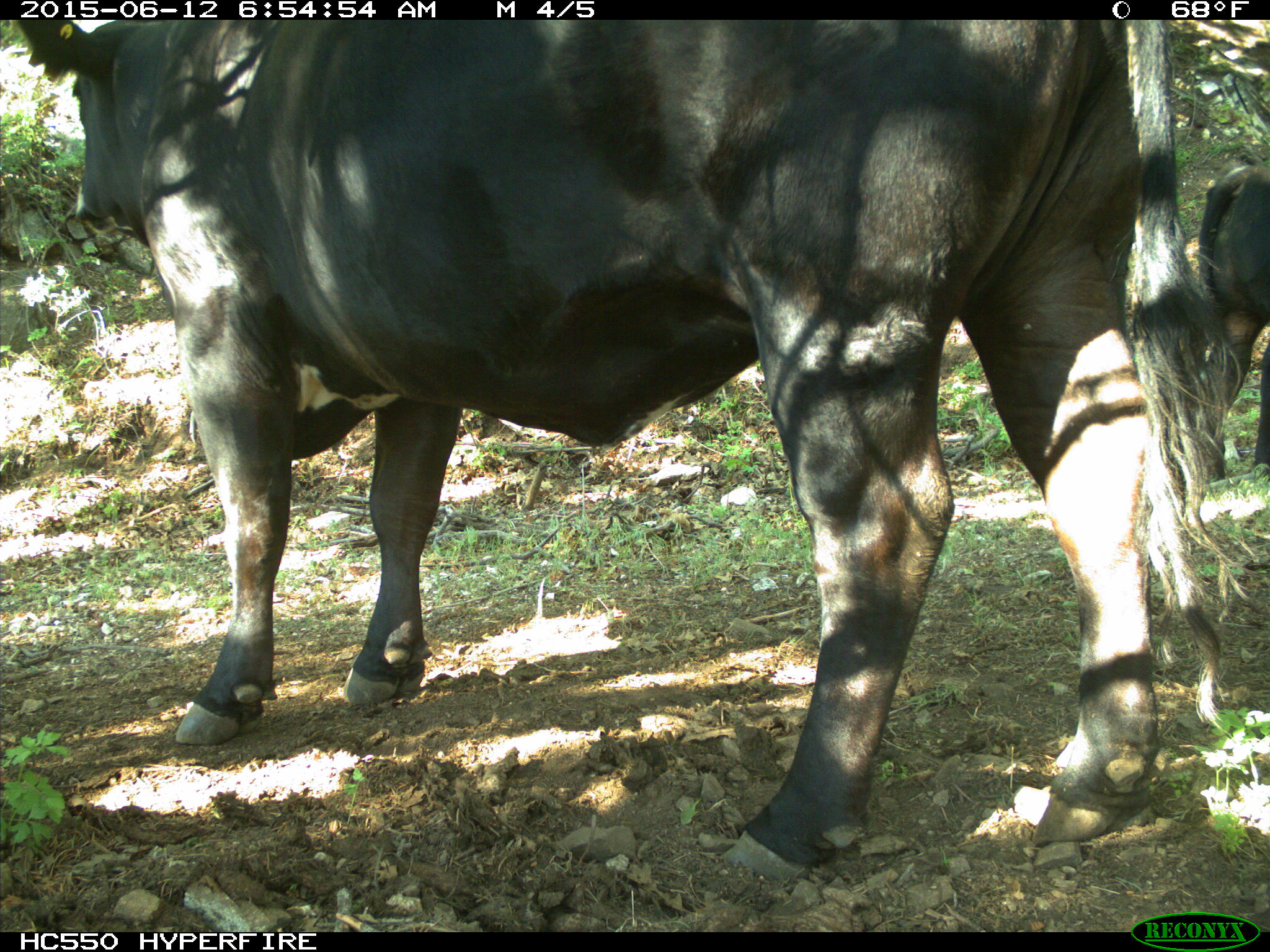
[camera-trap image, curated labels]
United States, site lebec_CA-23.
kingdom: Animalia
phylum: Chordata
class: Mammalia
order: Artiodactyla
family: Bovidae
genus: Bos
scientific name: Bos taurus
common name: domestic cow